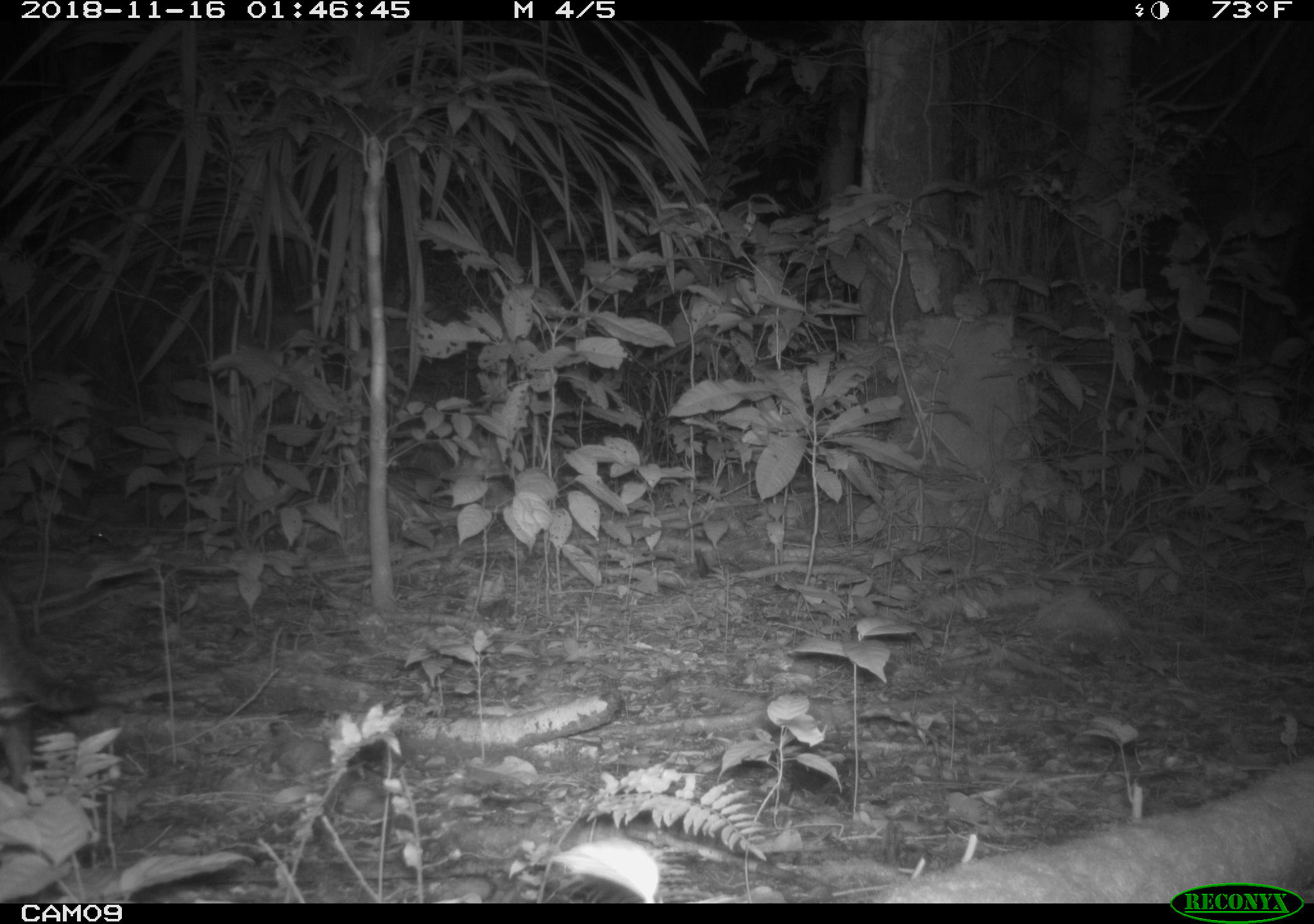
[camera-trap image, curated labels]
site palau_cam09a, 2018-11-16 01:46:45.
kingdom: Animalia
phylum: Chordata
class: Mammalia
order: Rodentia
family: Muridae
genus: Rattus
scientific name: Rattus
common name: rat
Rat (Rattus).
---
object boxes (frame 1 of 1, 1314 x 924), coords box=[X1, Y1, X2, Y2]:
rat: box=[0, 581, 97, 798]